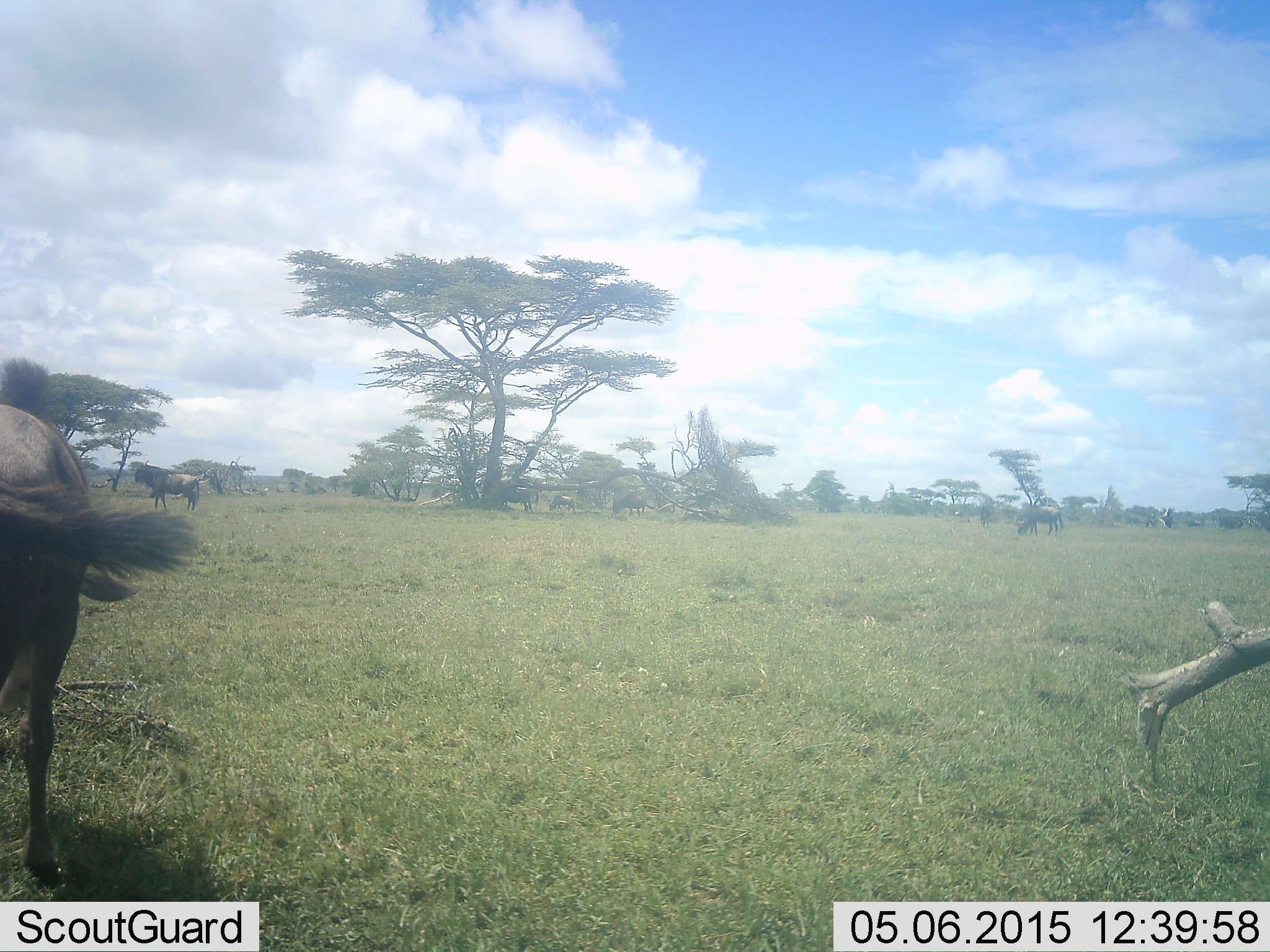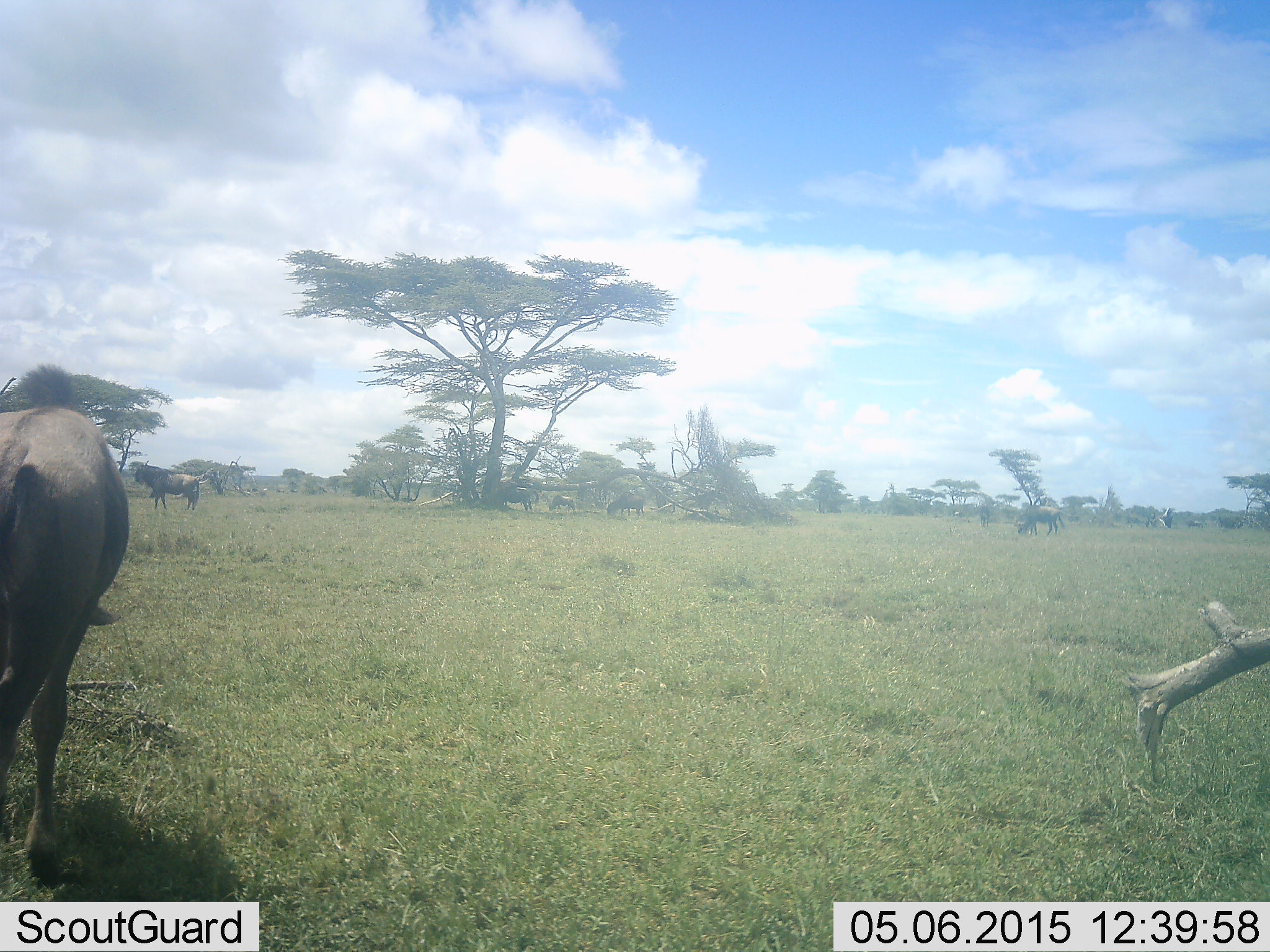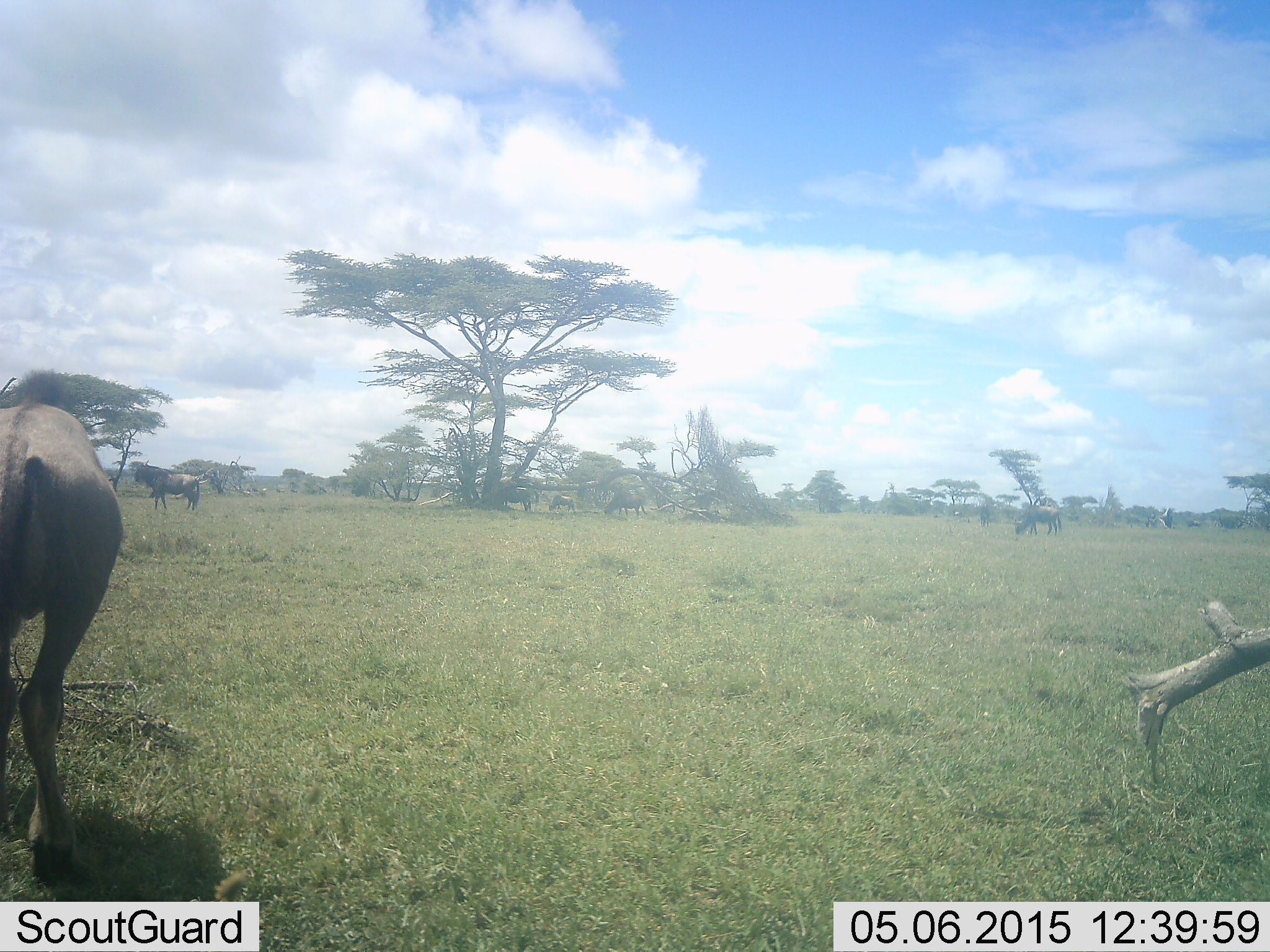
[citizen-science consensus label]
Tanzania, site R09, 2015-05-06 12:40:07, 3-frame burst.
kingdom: Animalia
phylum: Chordata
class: Mammalia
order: Artiodactyla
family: Bovidae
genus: Connochaetes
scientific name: Connochaetes taurinus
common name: blue wildebeest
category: wildebeest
Wildebeest (blue wildebeest) (Connochaetes taurinus), count 5. Behavior (volunteer vote fractions): standing 90%, resting 0%, moving 20%, interacting 0%. Young present (vote fraction): 10%. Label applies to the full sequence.